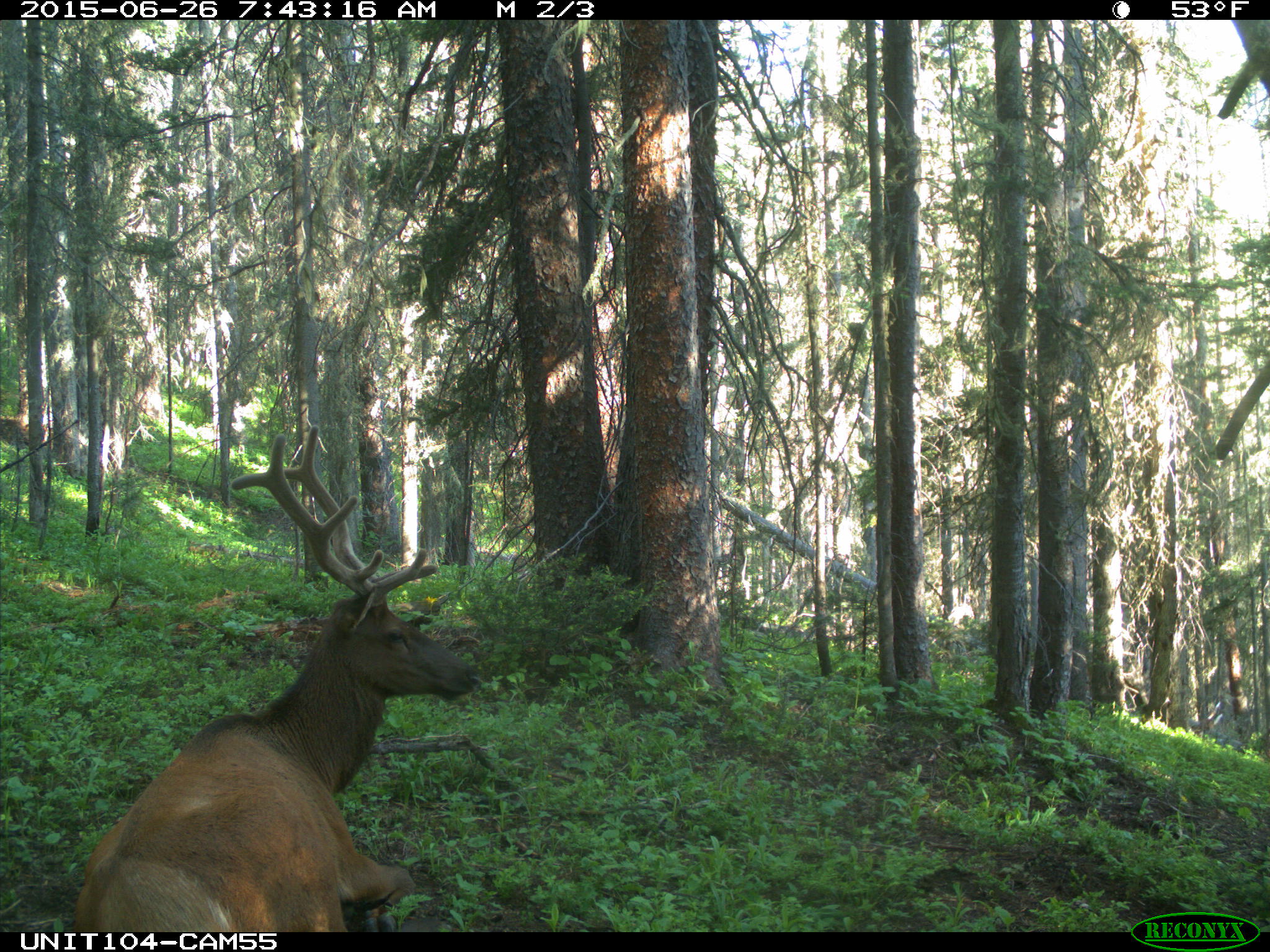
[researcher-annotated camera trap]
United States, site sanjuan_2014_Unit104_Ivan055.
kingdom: Animalia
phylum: Chordata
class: Mammalia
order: Artiodactyla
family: Cervidae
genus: Cervus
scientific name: Cervus elaphus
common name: red deer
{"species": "Cervus elaphus (red deer)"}